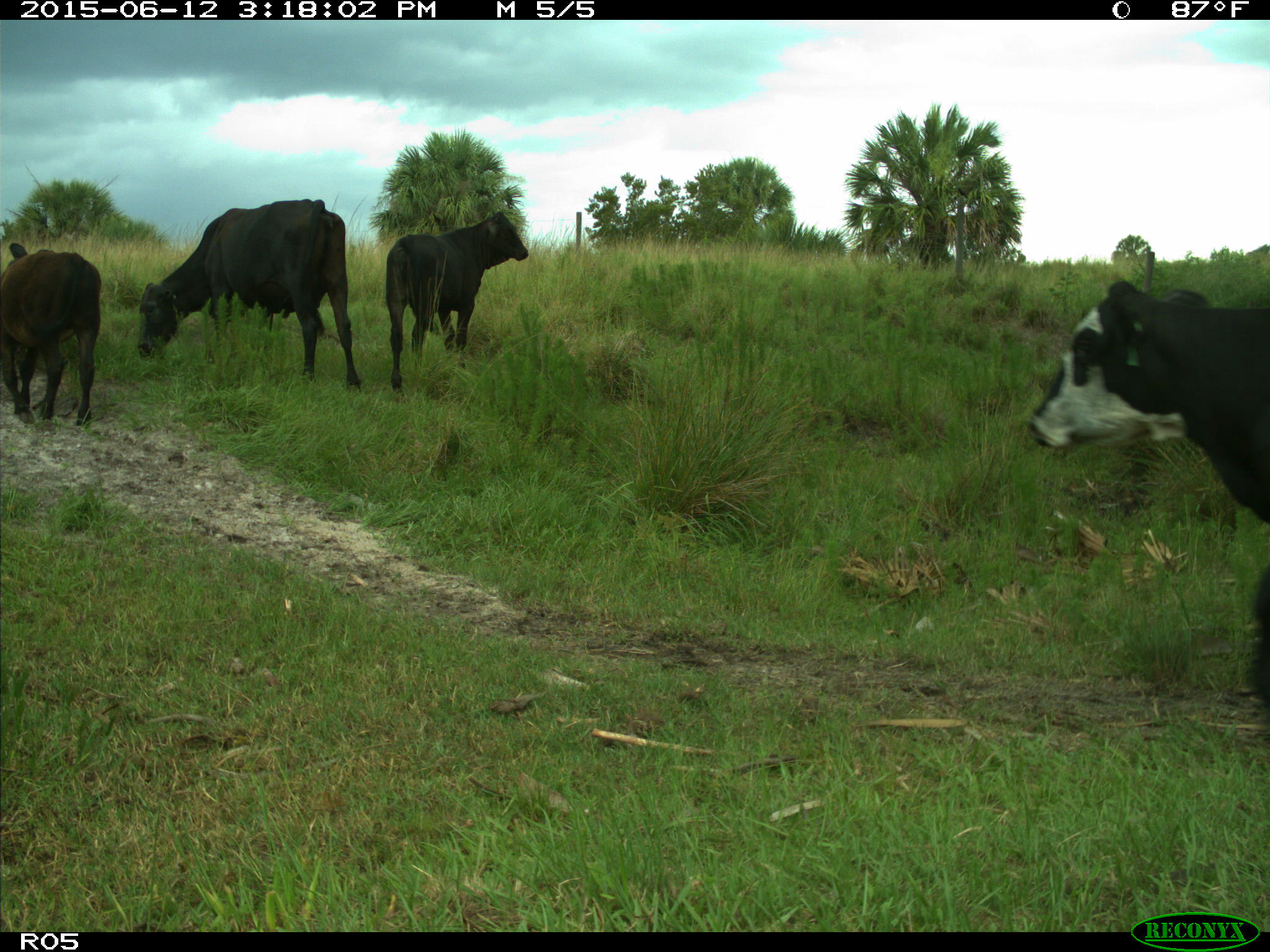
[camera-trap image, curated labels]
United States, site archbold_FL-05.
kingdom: Animalia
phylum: Chordata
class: Mammalia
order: Artiodactyla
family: Bovidae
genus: Bos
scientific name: Bos taurus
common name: domestic cow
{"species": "Bos taurus (domestic cow)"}